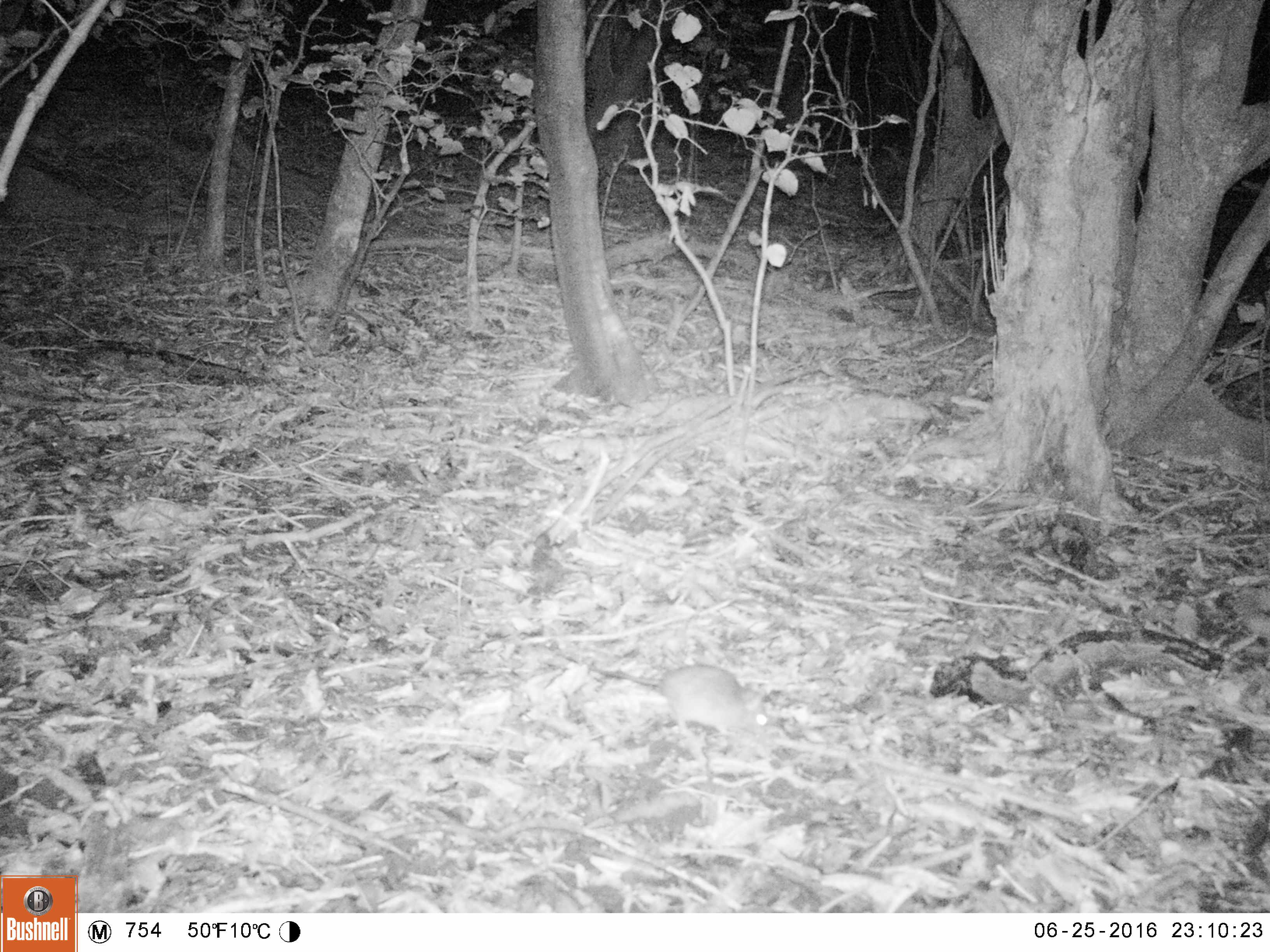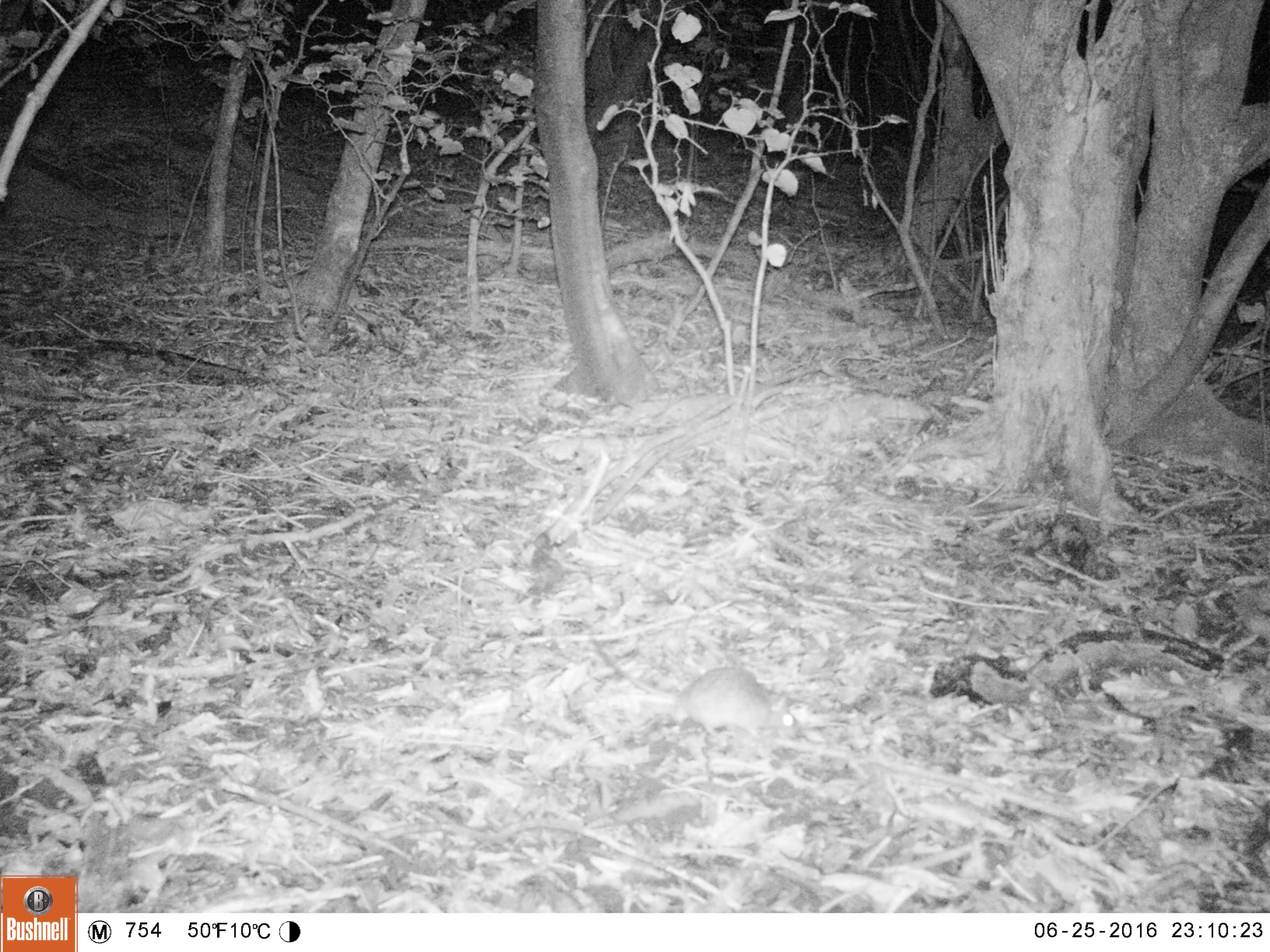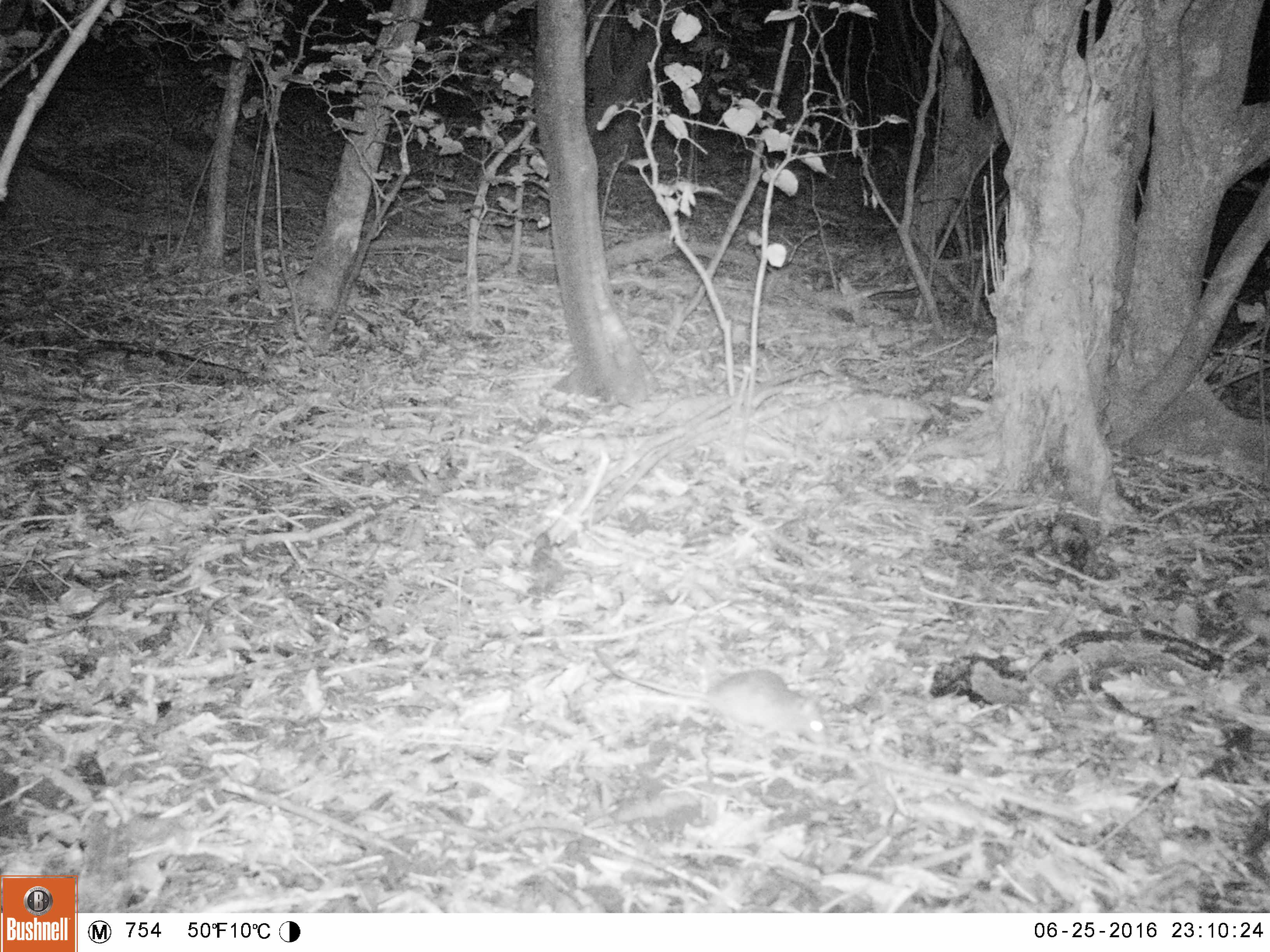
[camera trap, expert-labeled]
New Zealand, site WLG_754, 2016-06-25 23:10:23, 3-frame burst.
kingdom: Animalia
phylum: Chordata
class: Mammalia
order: Rodentia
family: Muridae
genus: Rattus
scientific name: Rattus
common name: rat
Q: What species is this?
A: Rat (Rattus).